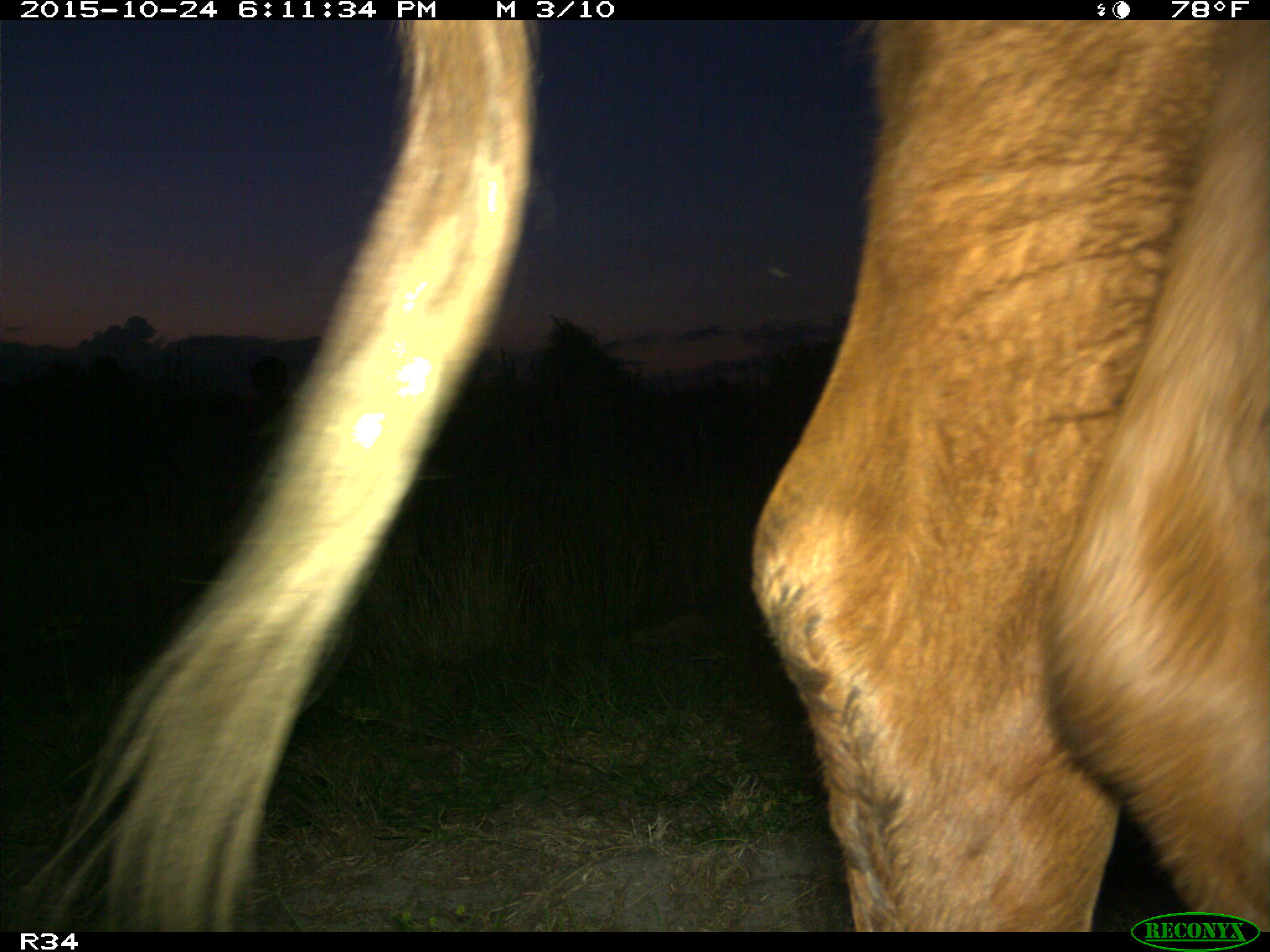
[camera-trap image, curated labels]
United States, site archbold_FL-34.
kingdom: Animalia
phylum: Chordata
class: Mammalia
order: Artiodactyla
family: Bovidae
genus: Bos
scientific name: Bos taurus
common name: domestic cow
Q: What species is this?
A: Bos taurus (domestic cow).